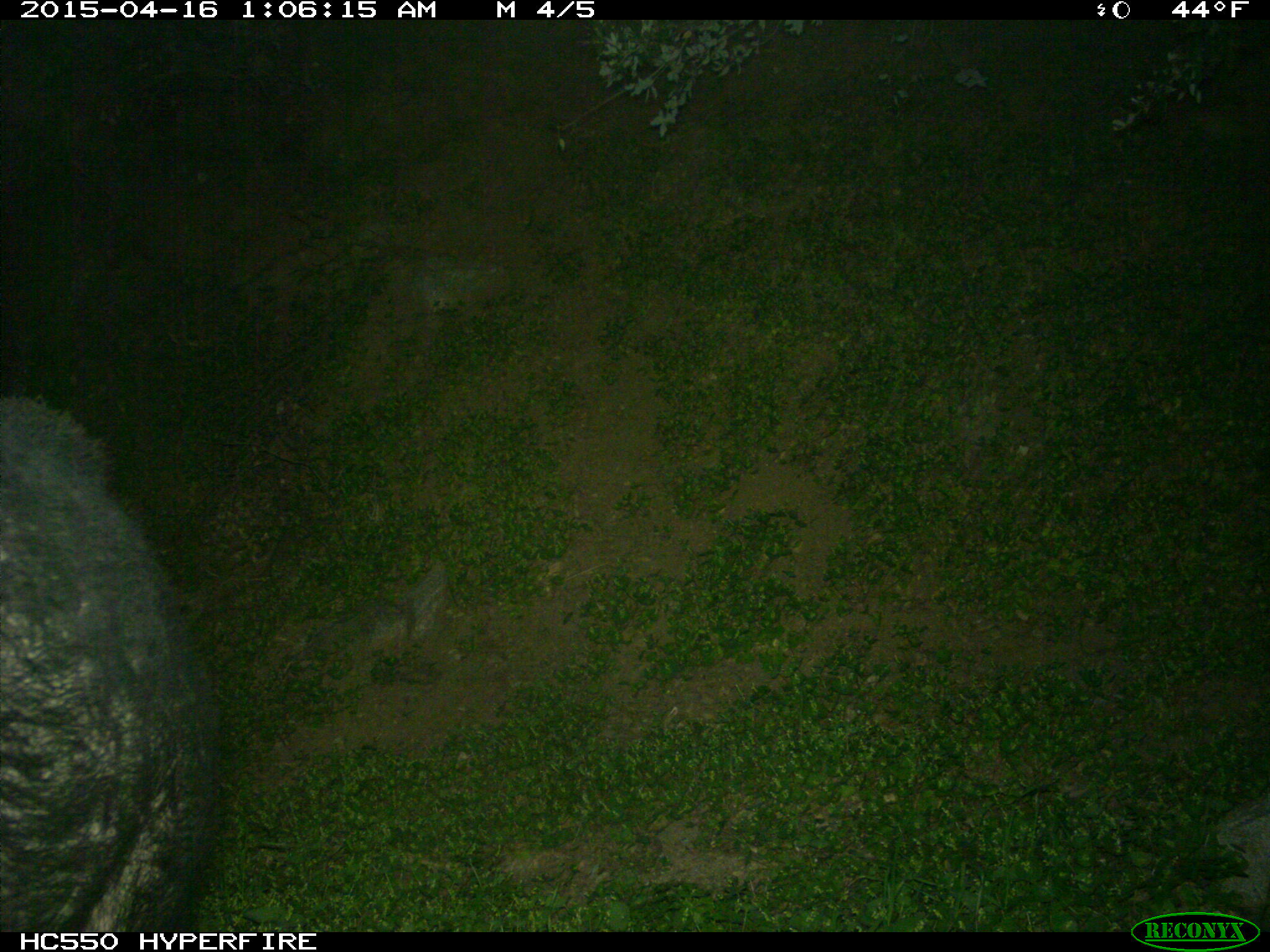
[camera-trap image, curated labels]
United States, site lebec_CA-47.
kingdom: Animalia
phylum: Chordata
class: Mammalia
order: Artiodactyla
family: Suidae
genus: Sus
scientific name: Sus scrofa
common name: wild boar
Sus scrofa (wild boar).